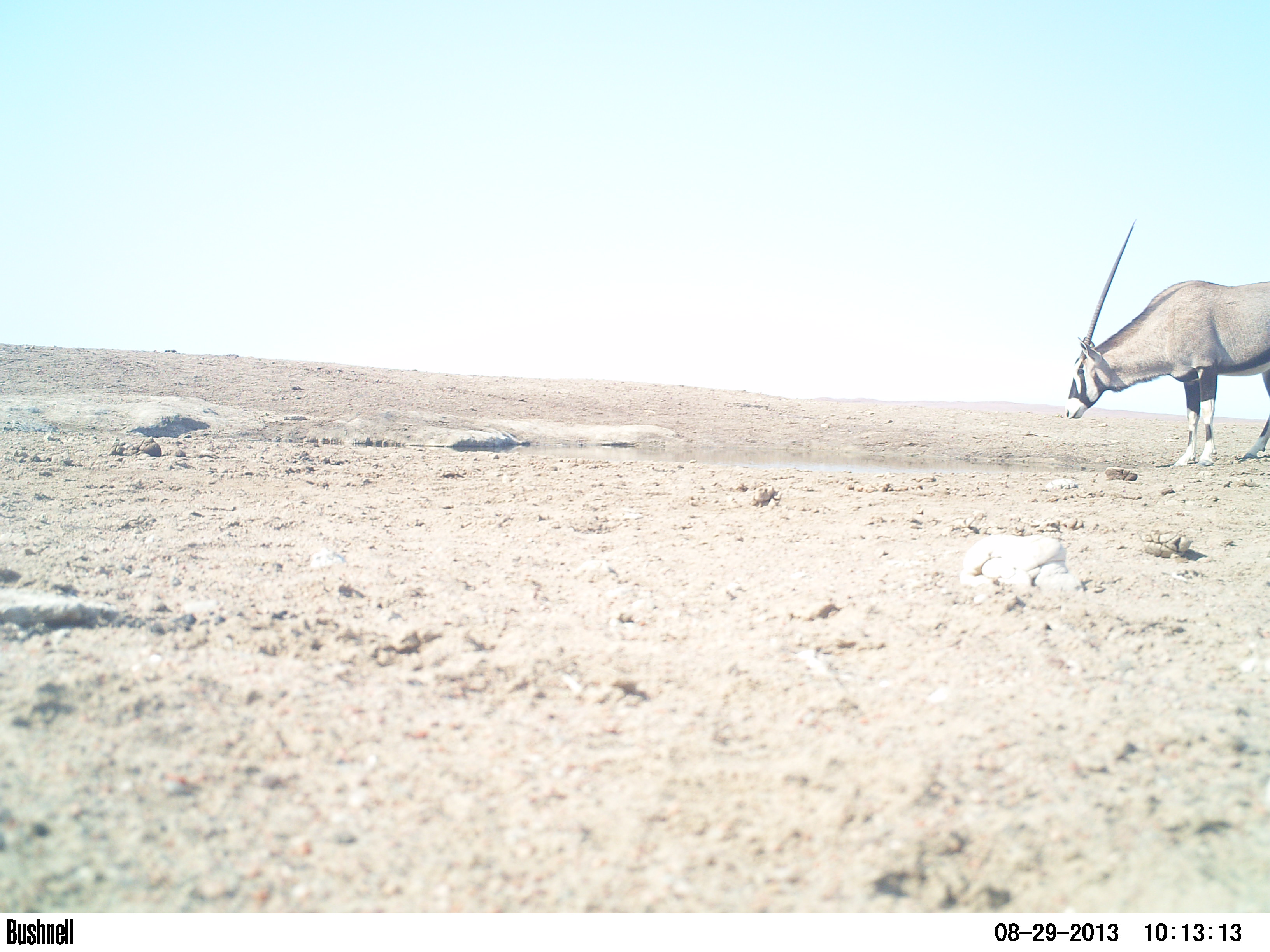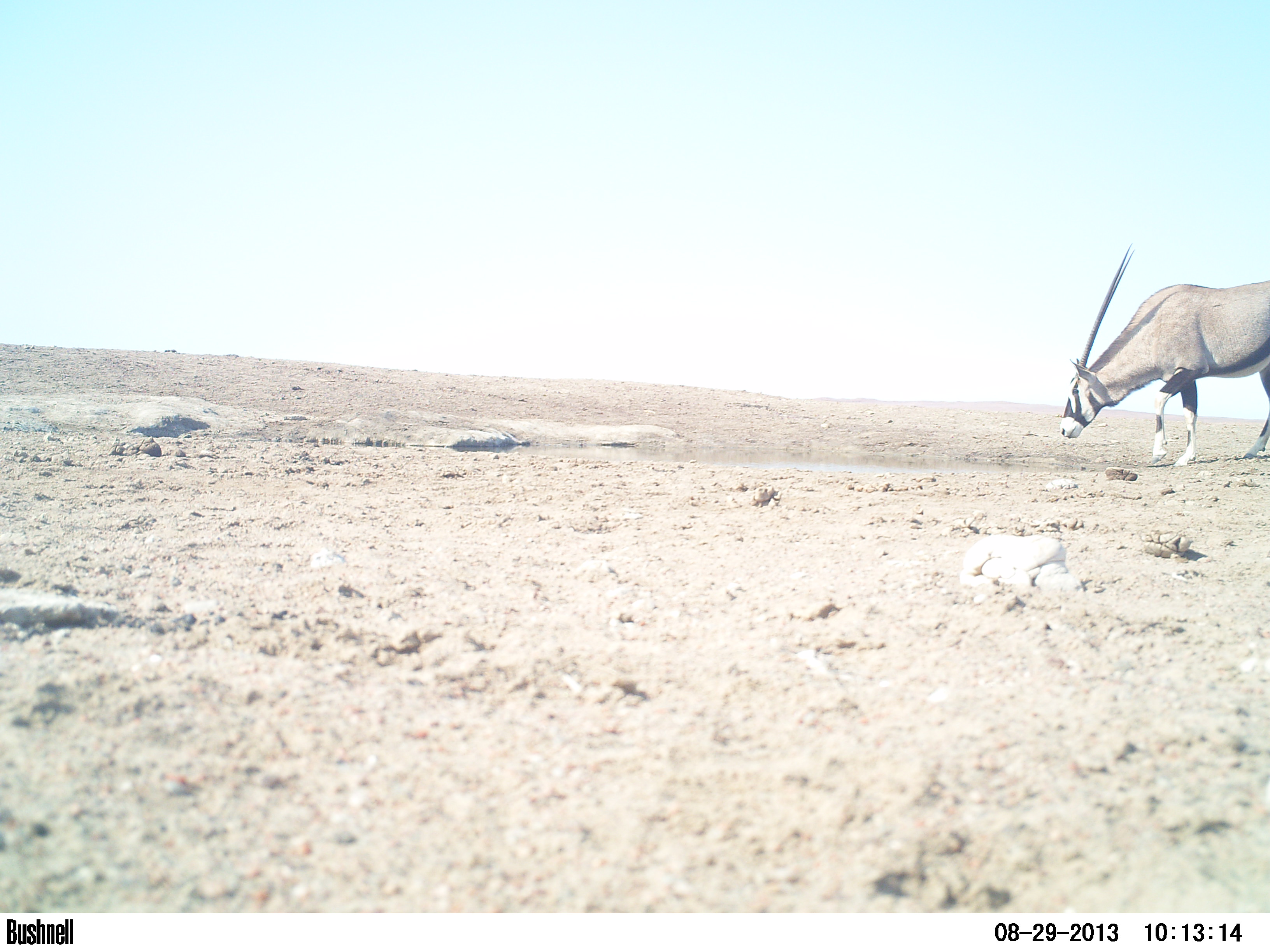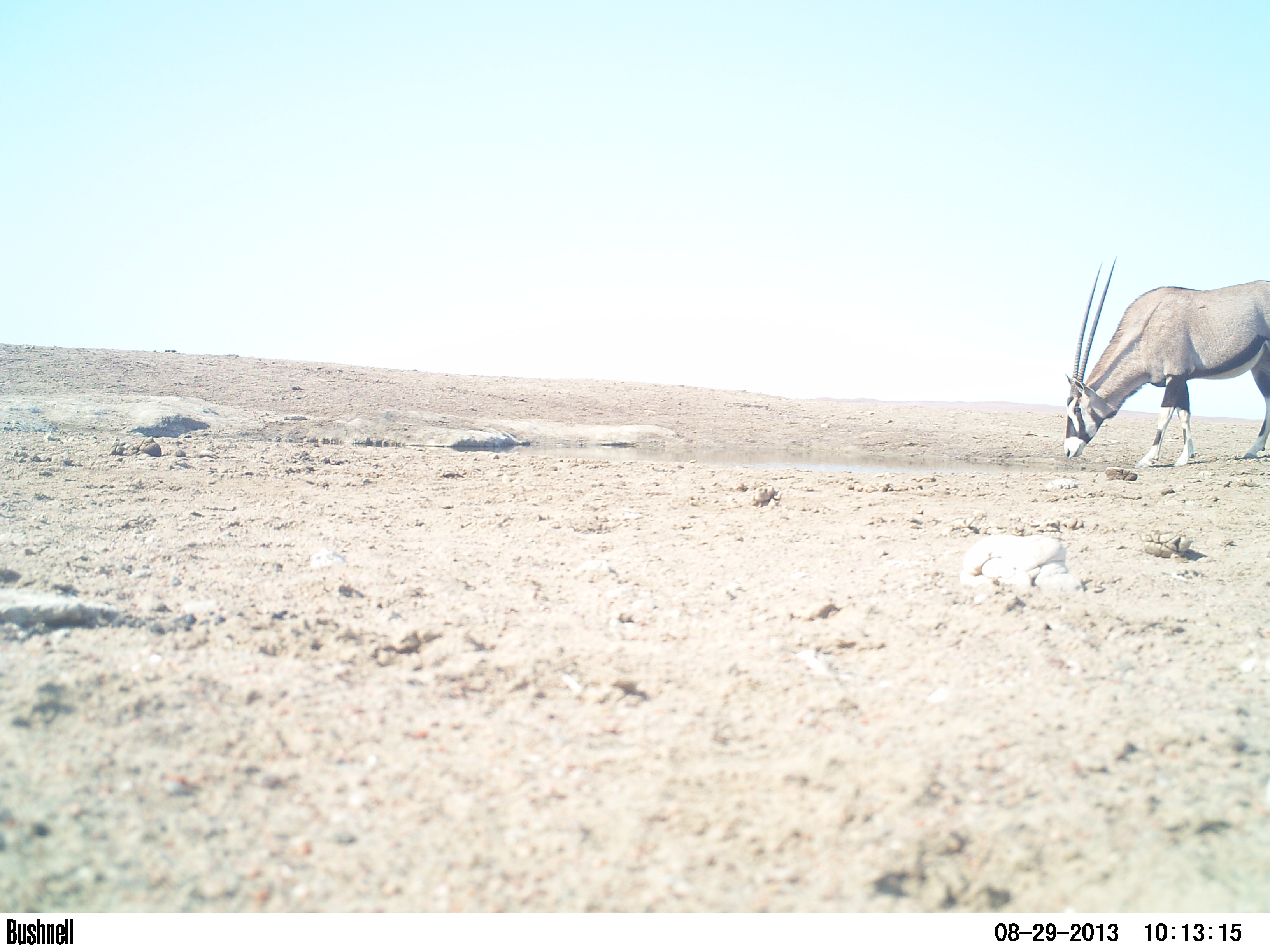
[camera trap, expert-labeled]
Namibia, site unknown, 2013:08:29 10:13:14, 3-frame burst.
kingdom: Animalia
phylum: Chordata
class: Mammalia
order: Artiodactyla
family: Bovidae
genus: Oryx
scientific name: Oryx gazella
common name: gemsbok